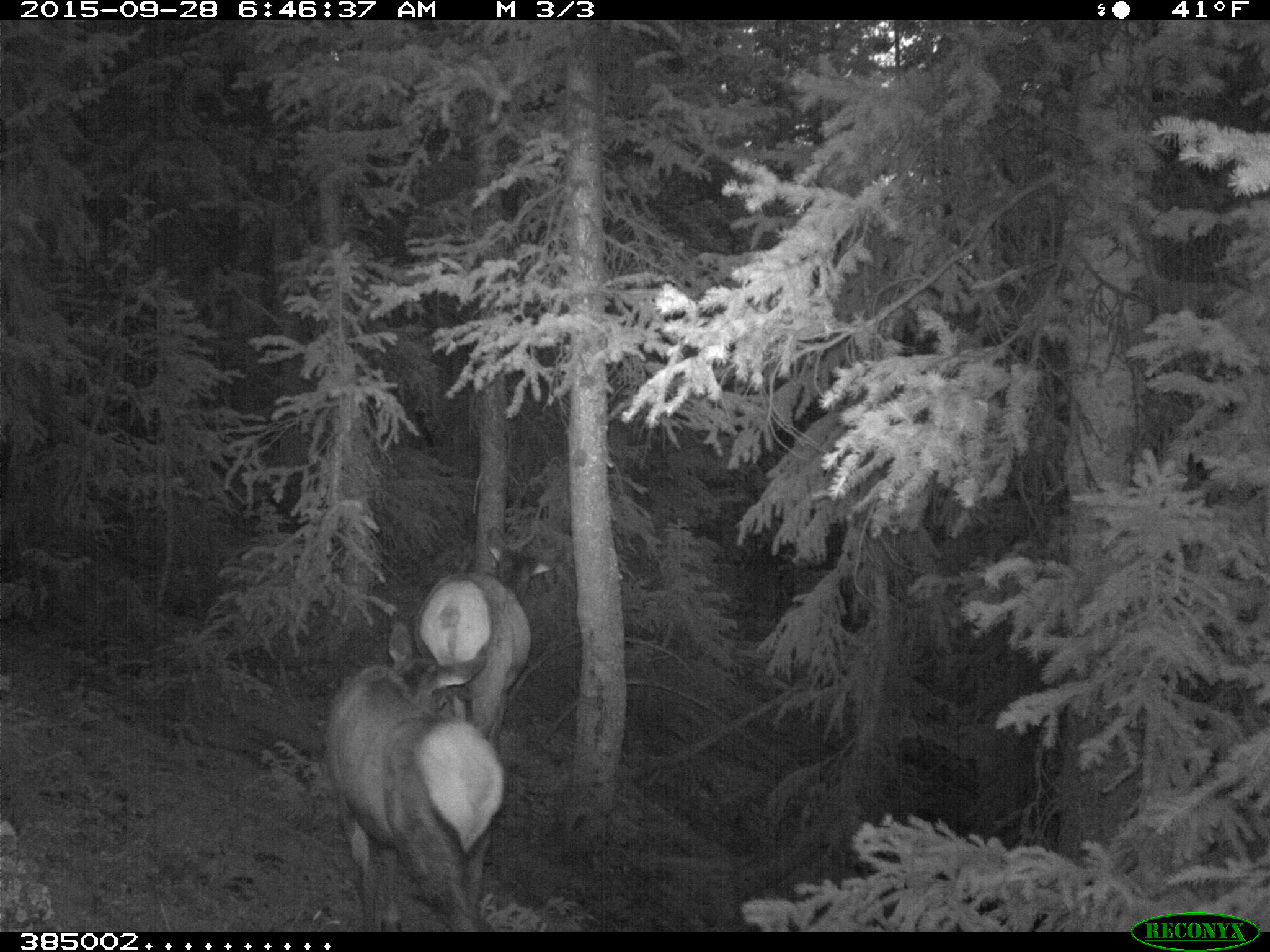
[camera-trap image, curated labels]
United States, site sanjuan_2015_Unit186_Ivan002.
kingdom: Animalia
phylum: Chordata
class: Mammalia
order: Artiodactyla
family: Cervidae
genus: Cervus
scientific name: Cervus elaphus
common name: red deer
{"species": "Cervus elaphus (red deer)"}